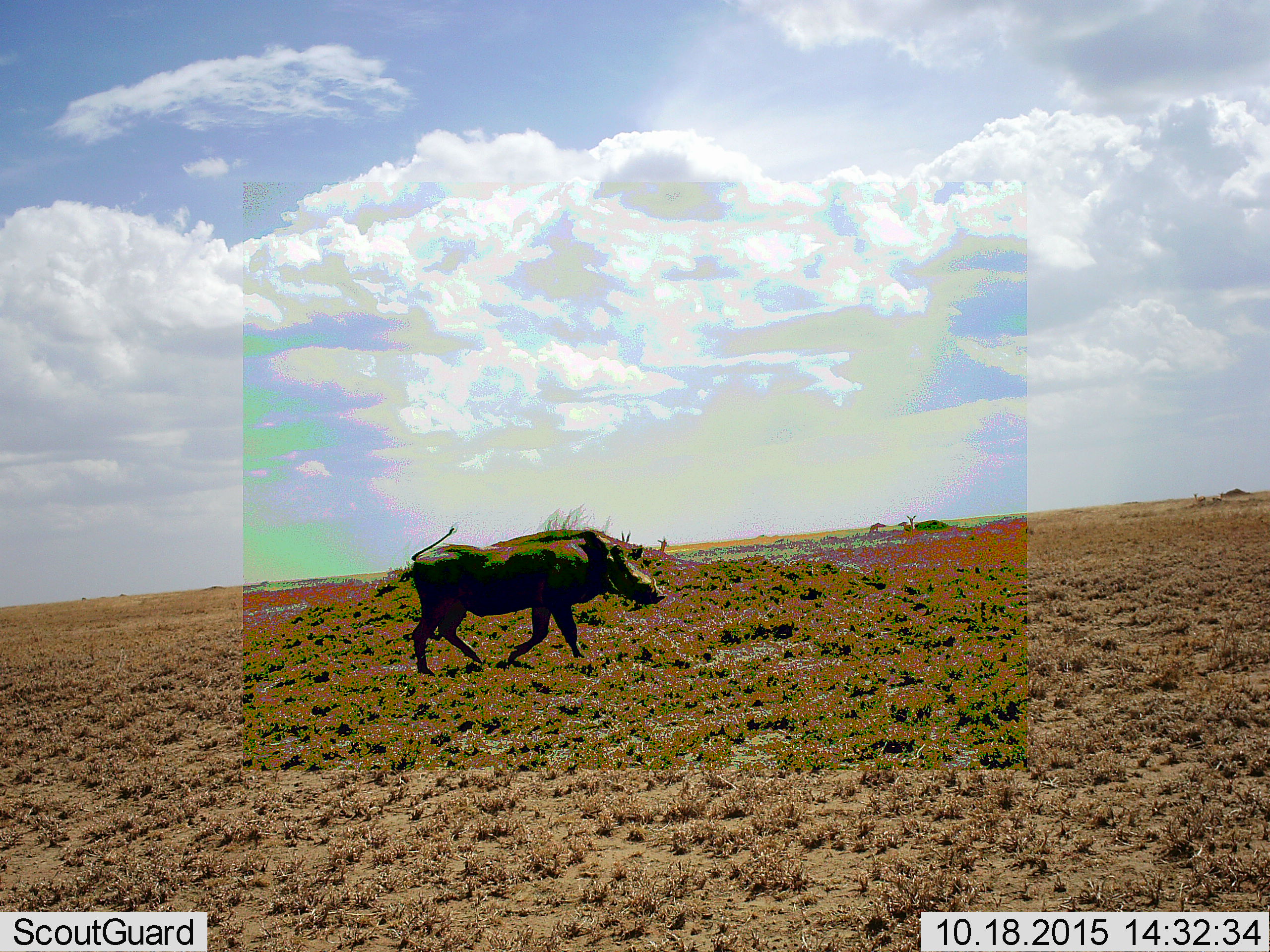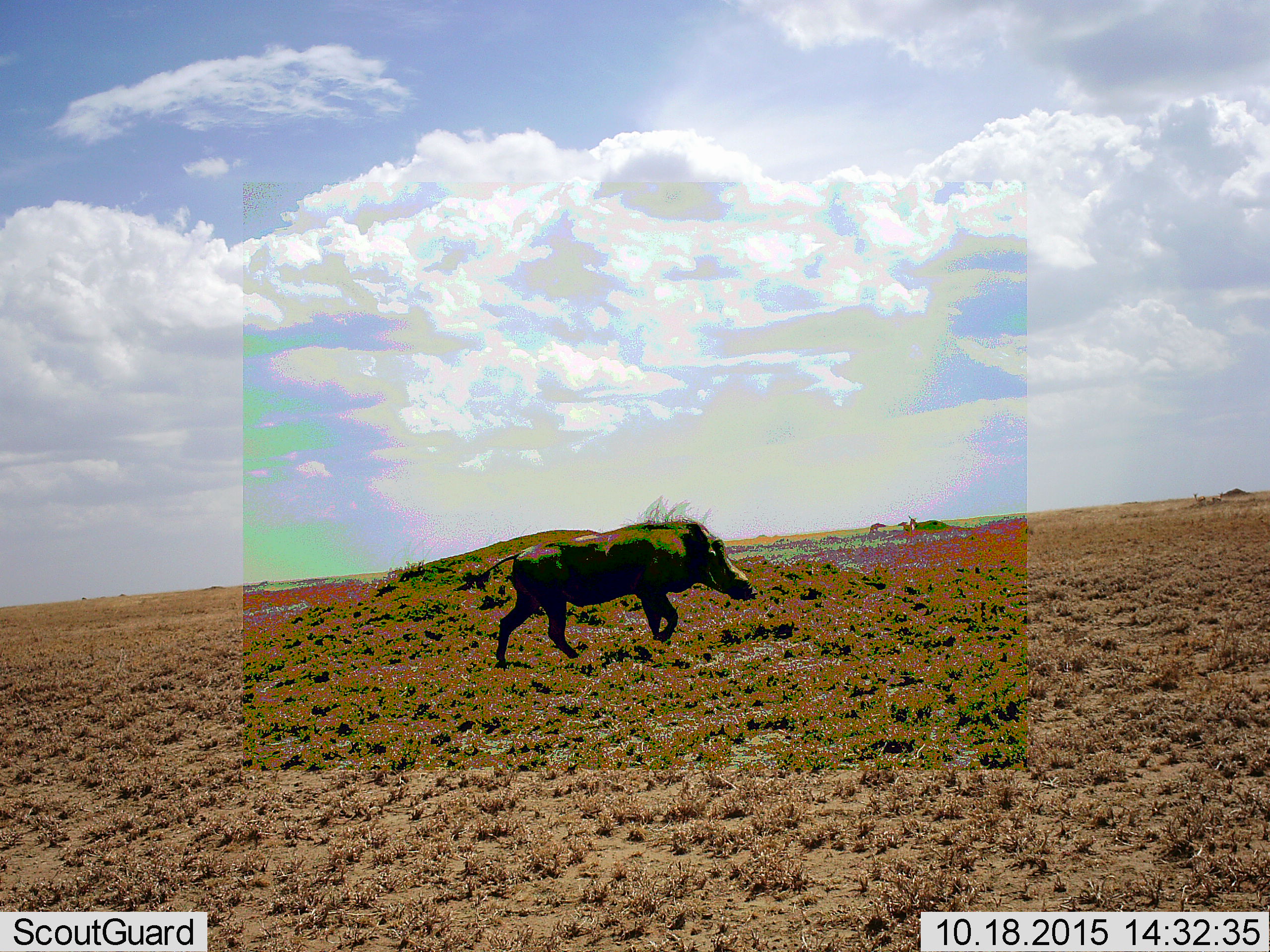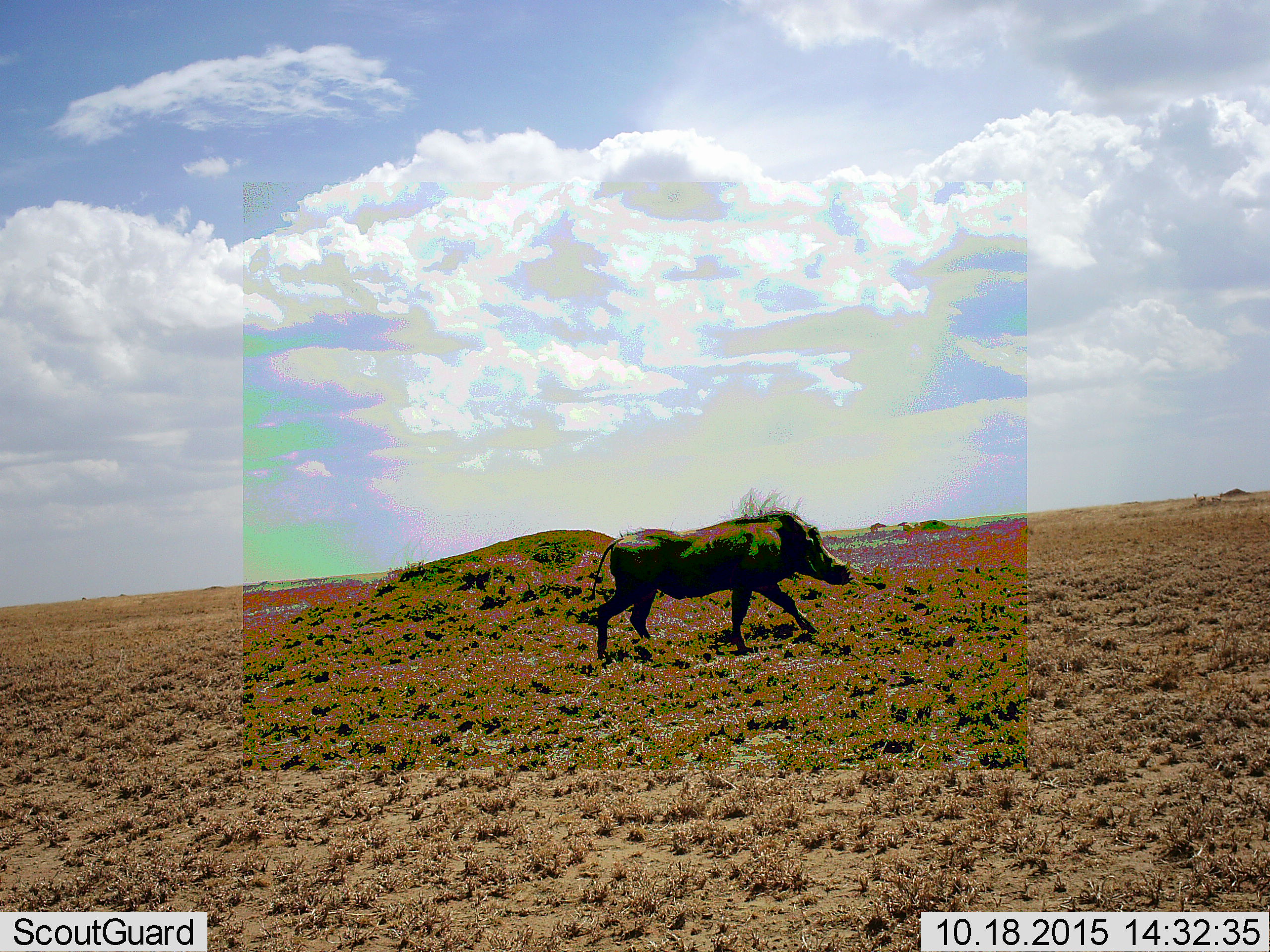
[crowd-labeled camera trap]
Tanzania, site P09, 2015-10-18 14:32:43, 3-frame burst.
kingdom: Animalia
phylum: Chordata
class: Mammalia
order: Artiodactyla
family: Suidae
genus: Phacochoerus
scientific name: Phacochoerus africanus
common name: warthog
Warthog (Phacochoerus africanus), count 1. Behavior (volunteer vote fractions): standing 14%, resting 0%, moving 86%, interacting 0%. Young present (vote fraction): 0%. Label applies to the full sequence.